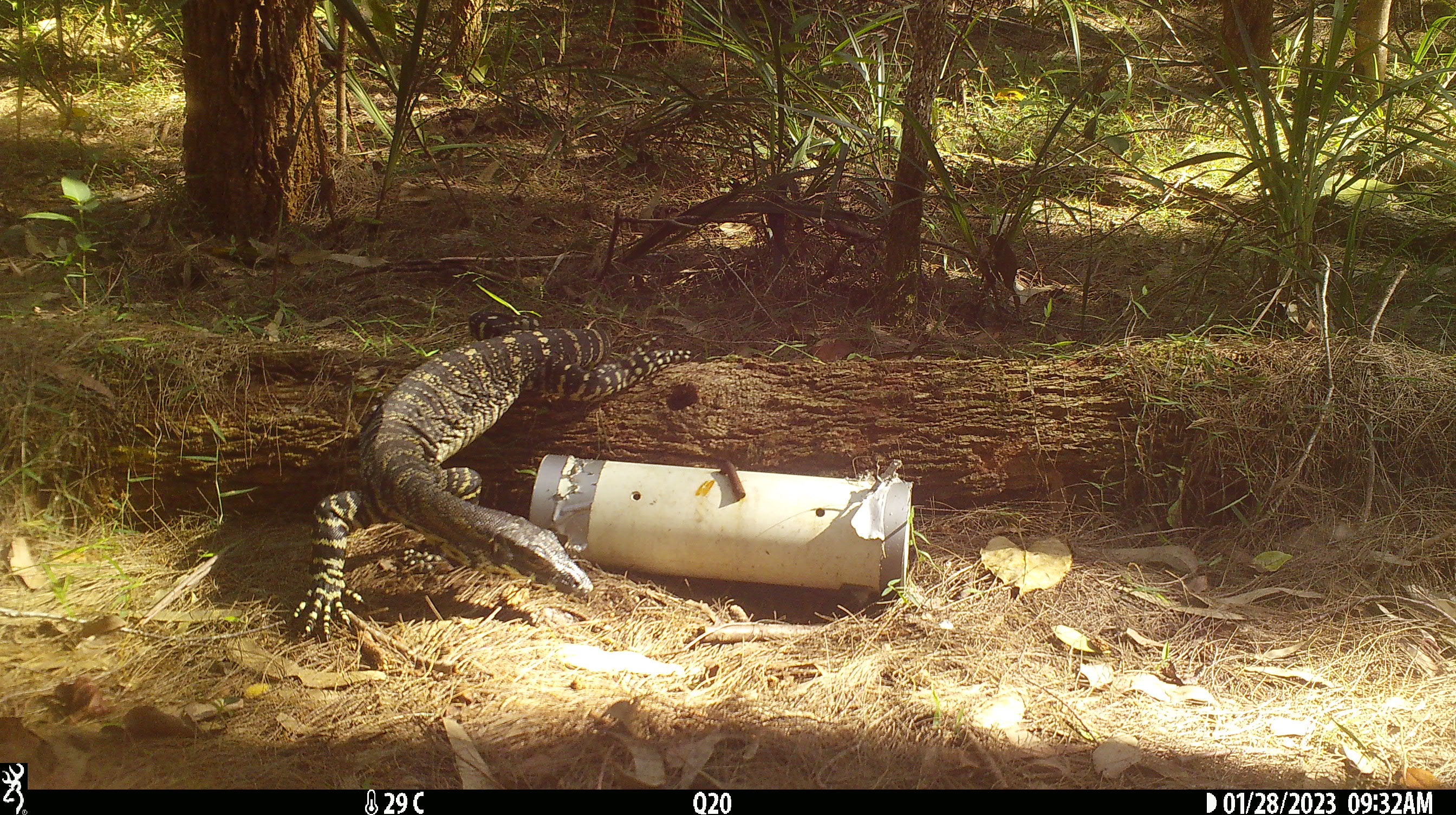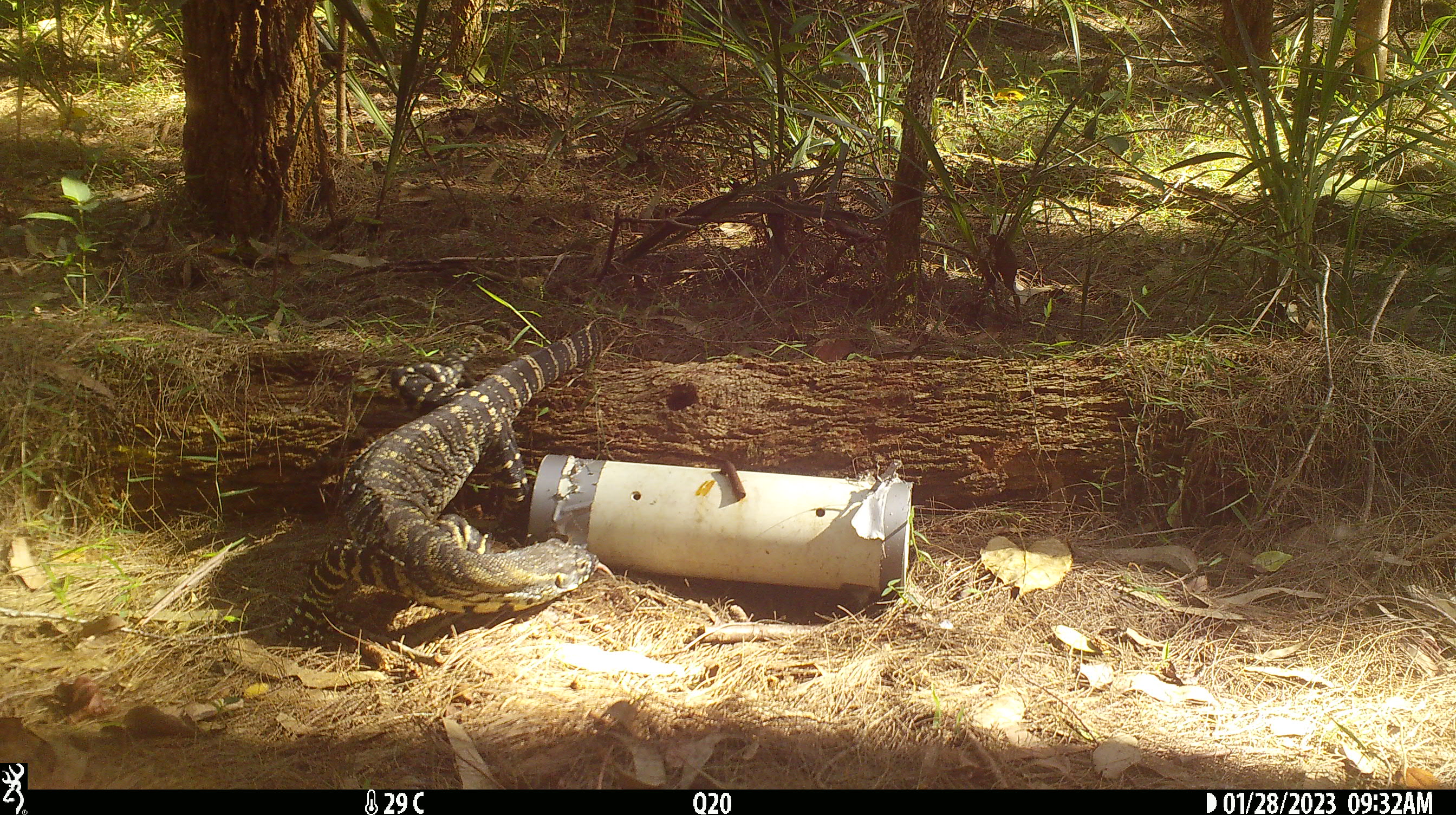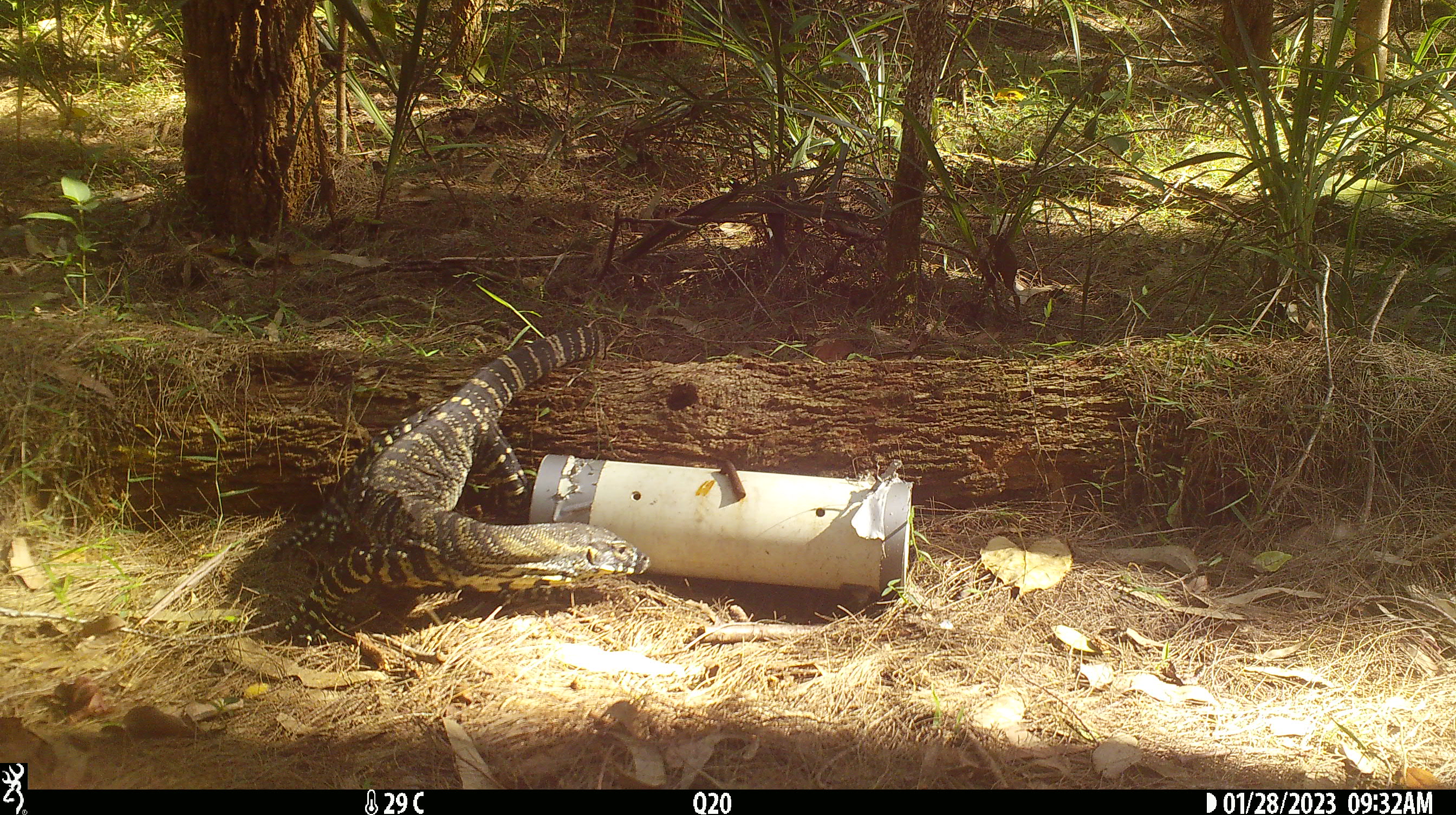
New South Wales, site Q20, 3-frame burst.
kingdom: Animalia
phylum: Chordata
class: Reptilia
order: Squamata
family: Varanidae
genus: Varanus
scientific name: Varanus varius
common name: lace monitor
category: goanna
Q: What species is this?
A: Goanna (lace monitor) (Varanus varius).